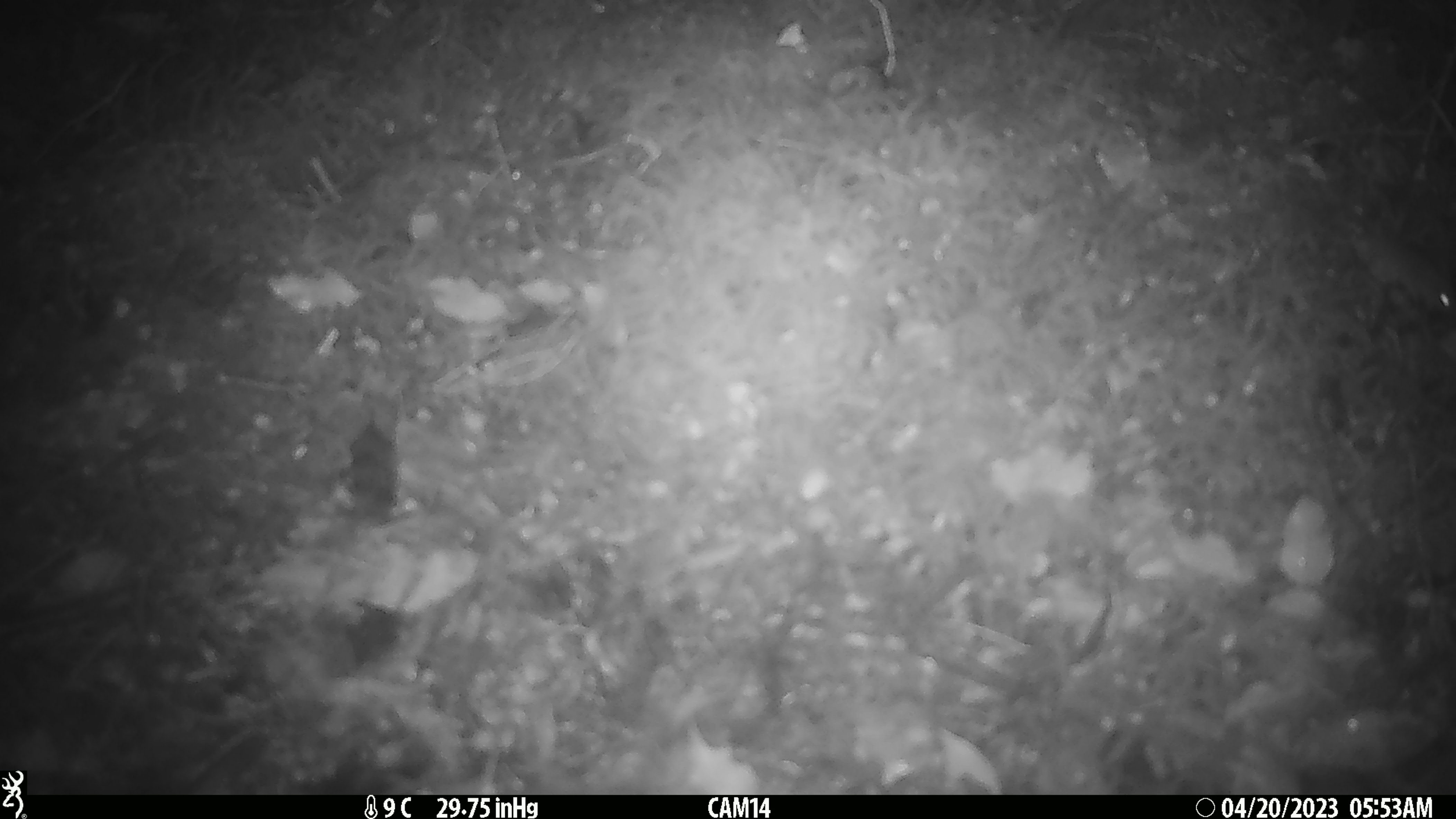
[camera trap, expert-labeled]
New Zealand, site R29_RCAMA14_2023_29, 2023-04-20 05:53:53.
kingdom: Animalia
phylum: Chordata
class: Mammalia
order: Rodentia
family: Muridae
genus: Mus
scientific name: Mus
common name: mouse